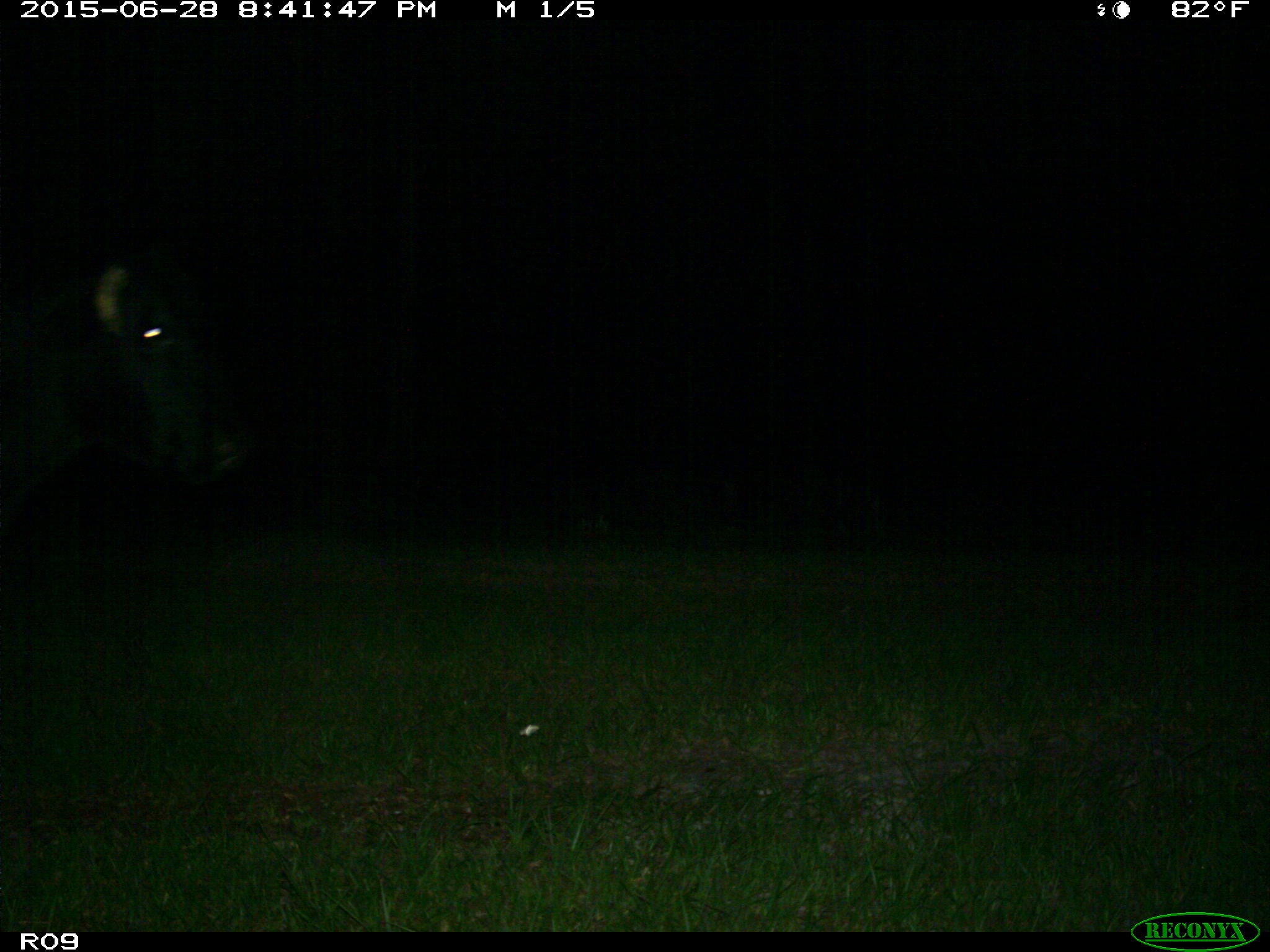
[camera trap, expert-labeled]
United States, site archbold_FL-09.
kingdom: Animalia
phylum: Chordata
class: Mammalia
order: Artiodactyla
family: Bovidae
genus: Bos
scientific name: Bos taurus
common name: domestic cow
Bos taurus (domestic cow).